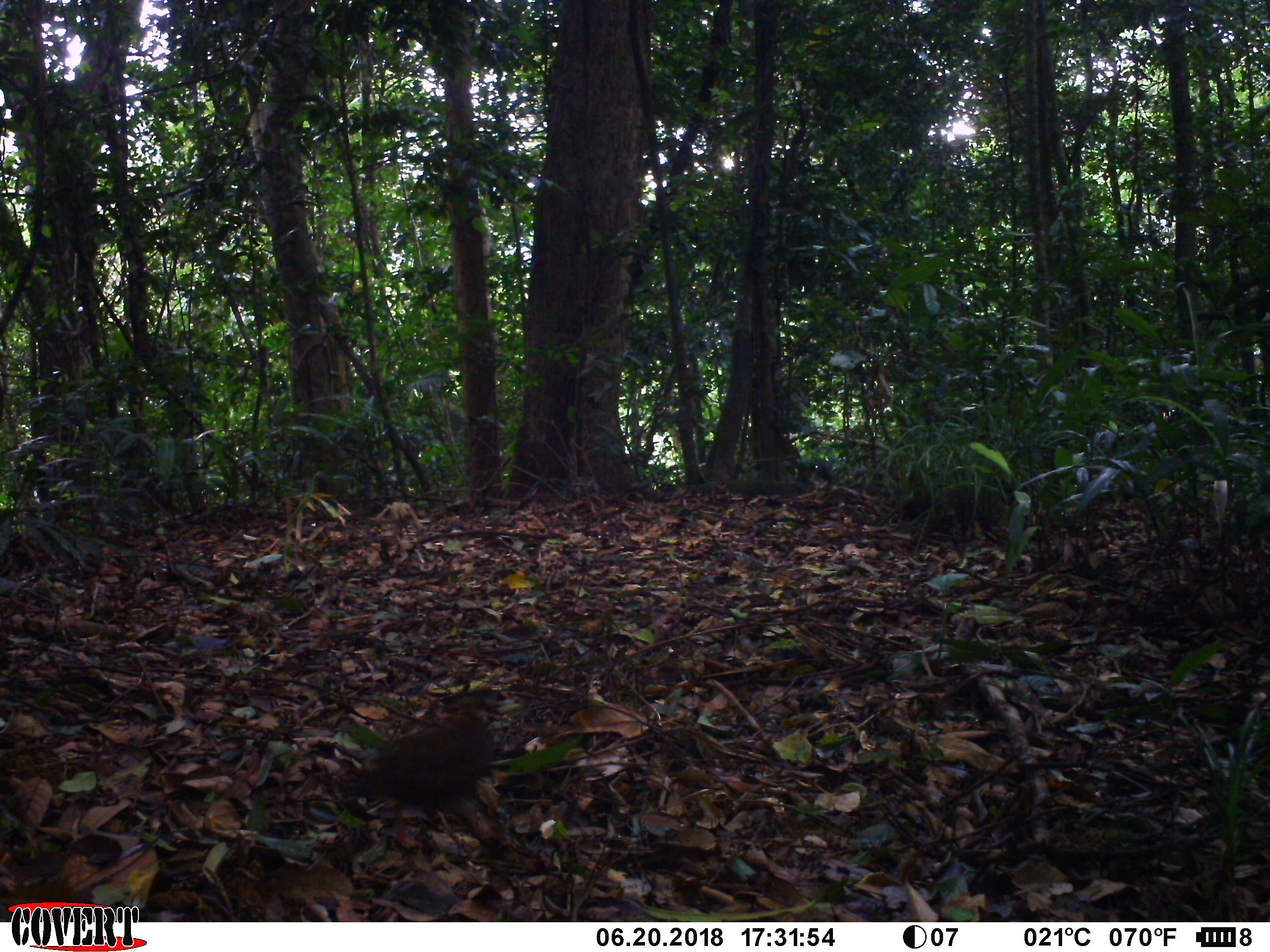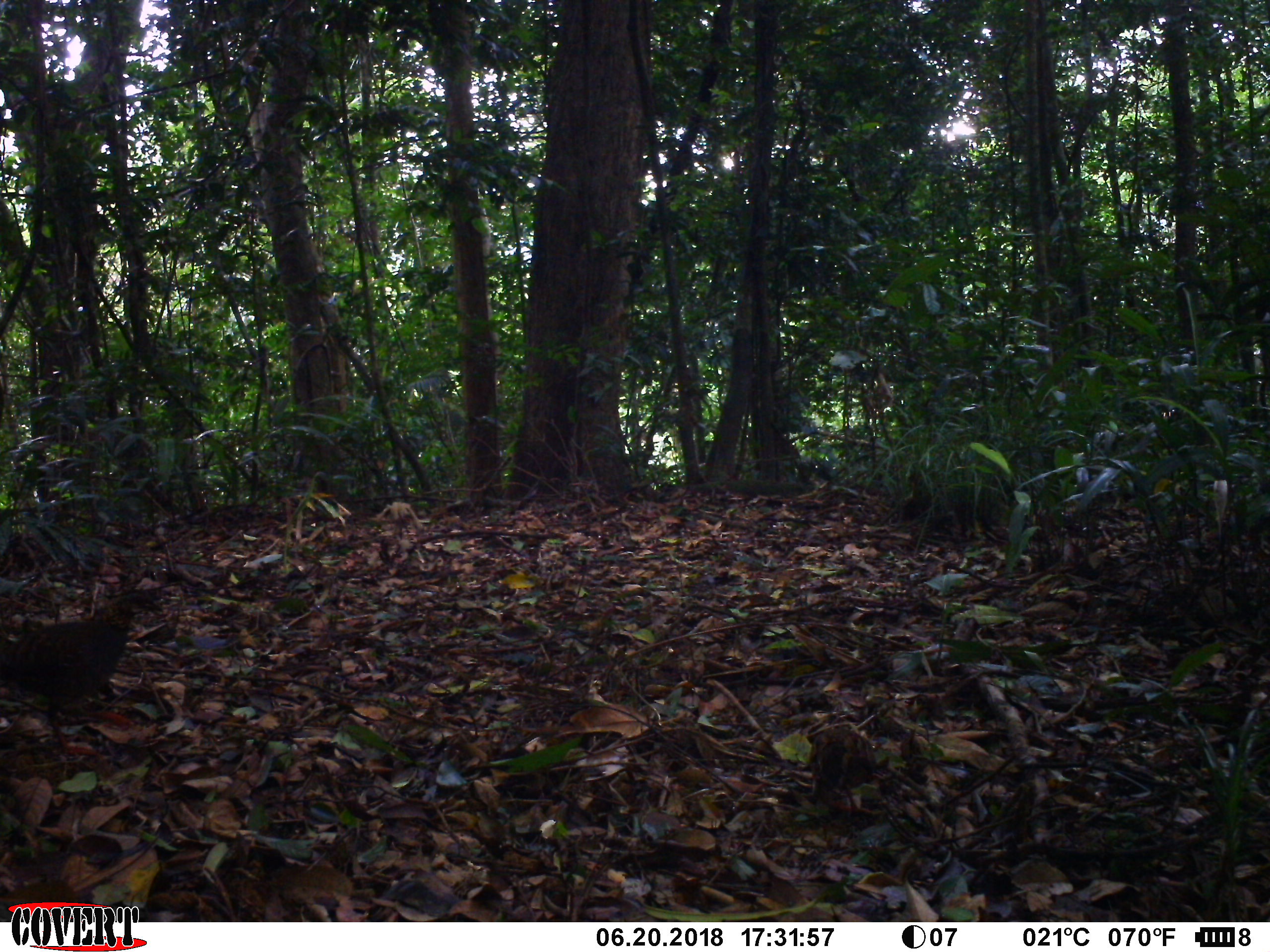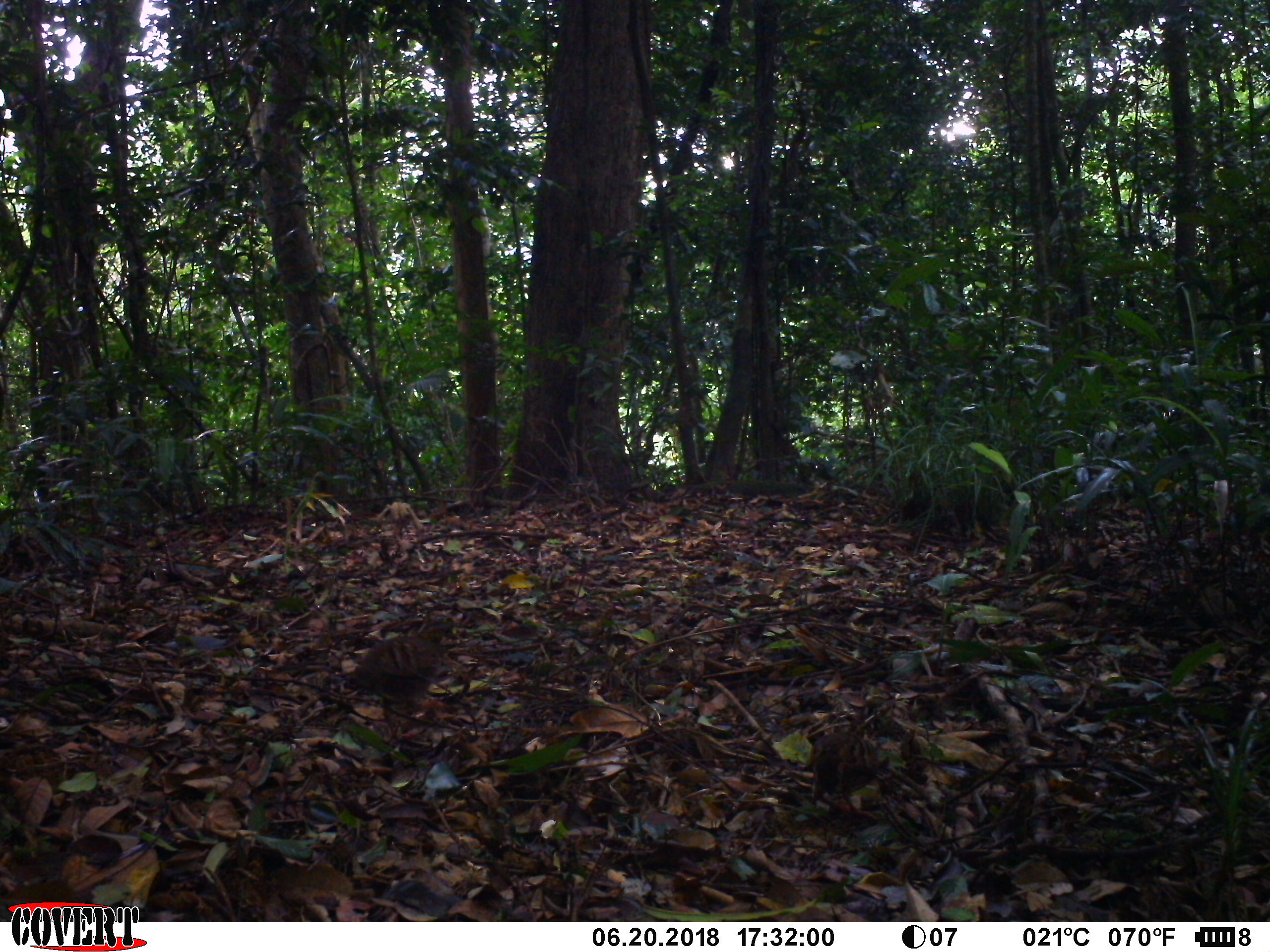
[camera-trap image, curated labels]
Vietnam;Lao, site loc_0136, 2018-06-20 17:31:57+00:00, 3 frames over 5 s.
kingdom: Animalia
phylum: Chordata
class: Aves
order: Galliformes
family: Phasianidae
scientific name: Phasianidae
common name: partridge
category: unidentified partridge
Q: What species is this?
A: Unidentified partridge (partridge) (Phasianidae).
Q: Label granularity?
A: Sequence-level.